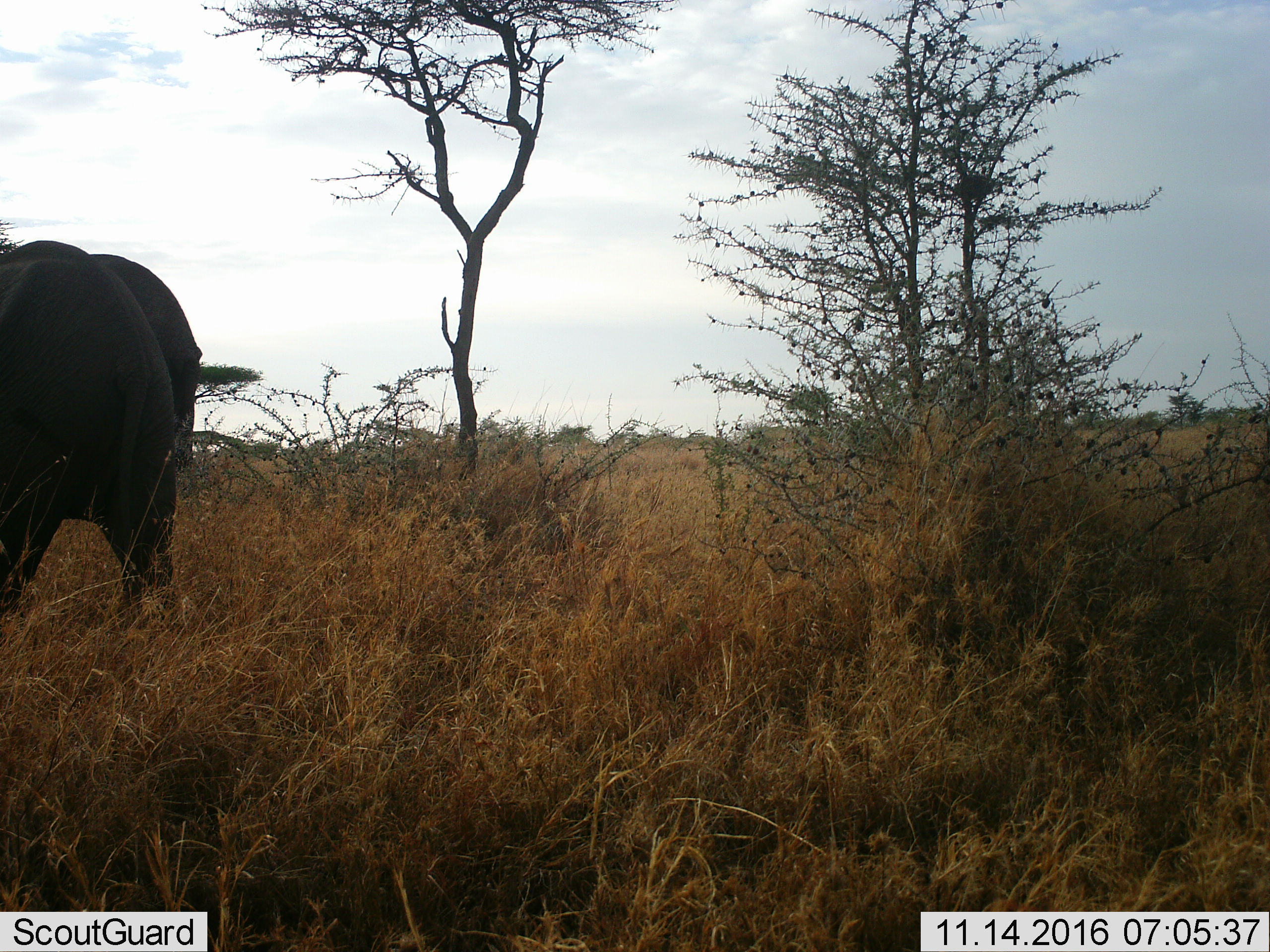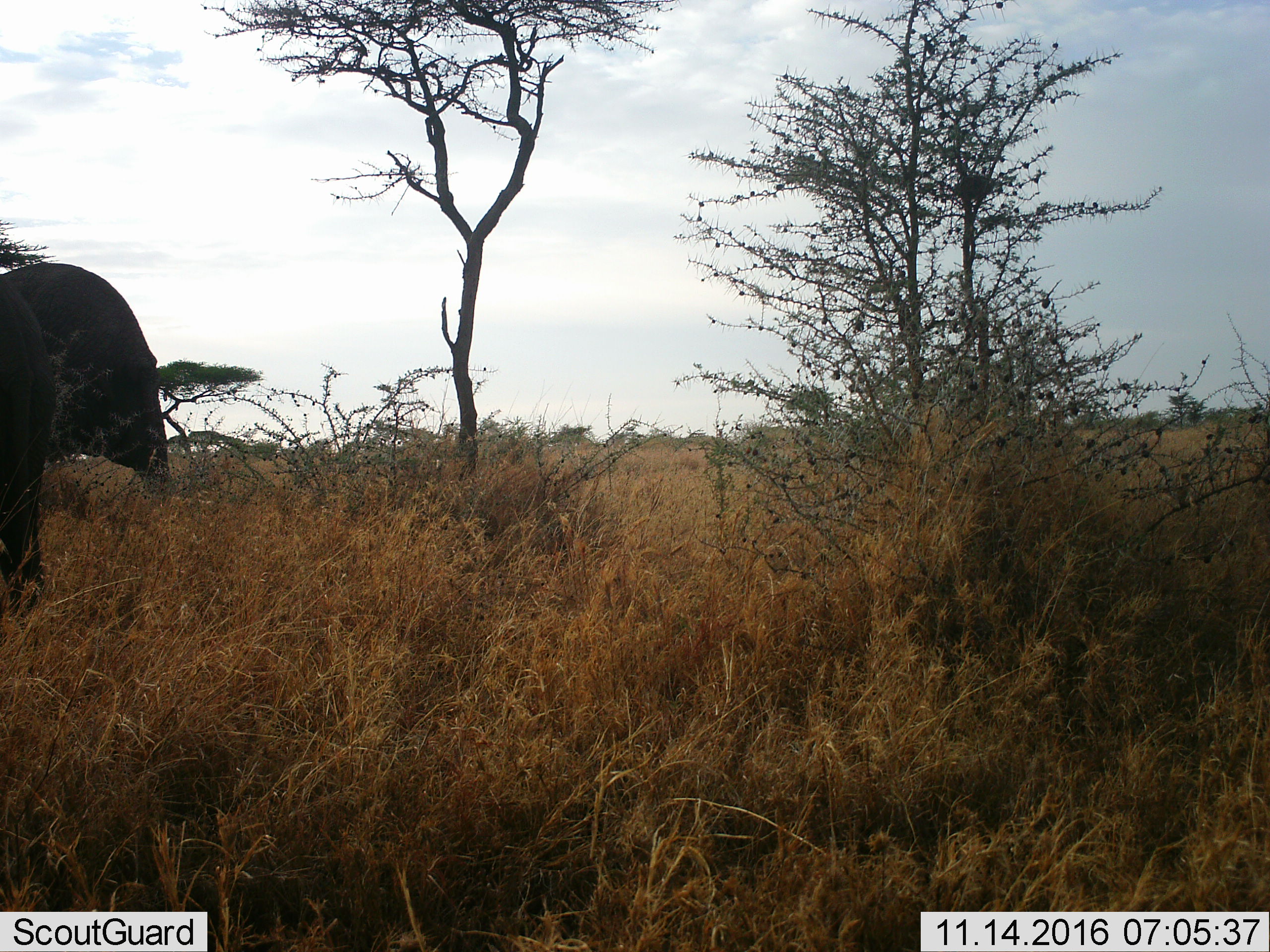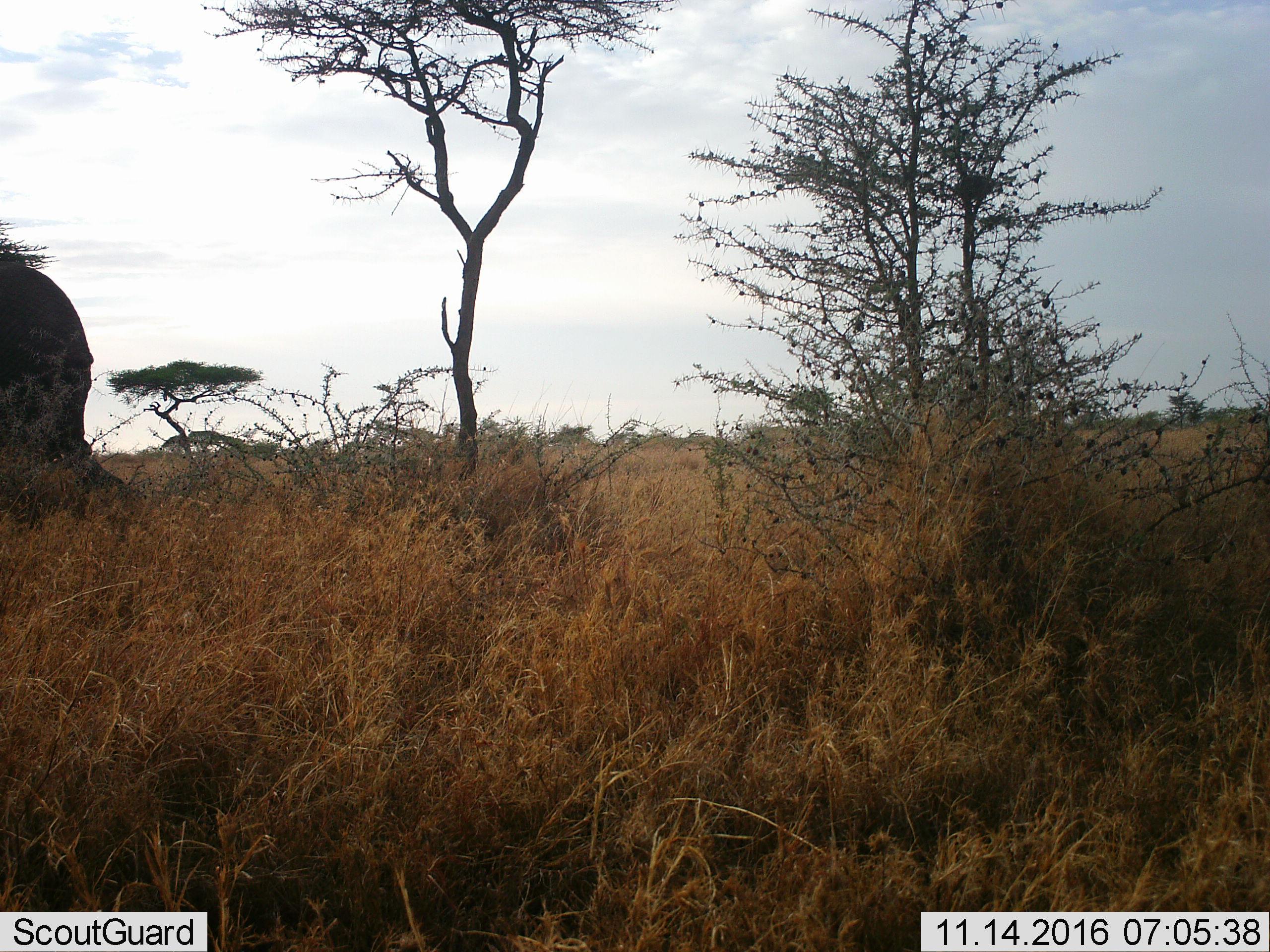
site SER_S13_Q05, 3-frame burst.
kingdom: Animalia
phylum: Chordata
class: Mammalia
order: Proboscidea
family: Elephantidae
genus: Loxodonta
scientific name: Loxodonta africana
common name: african bush elephant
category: elephant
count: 1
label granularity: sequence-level